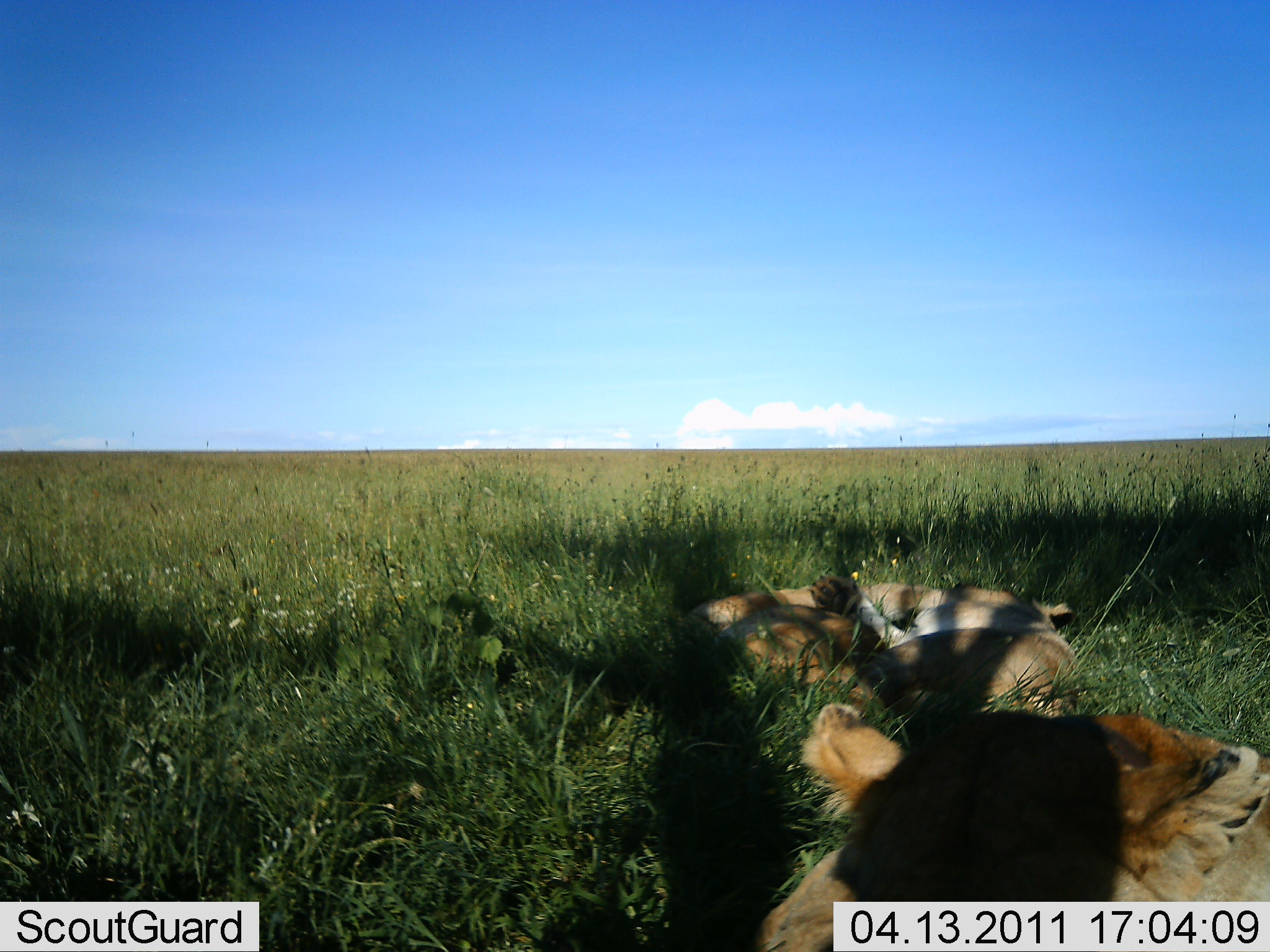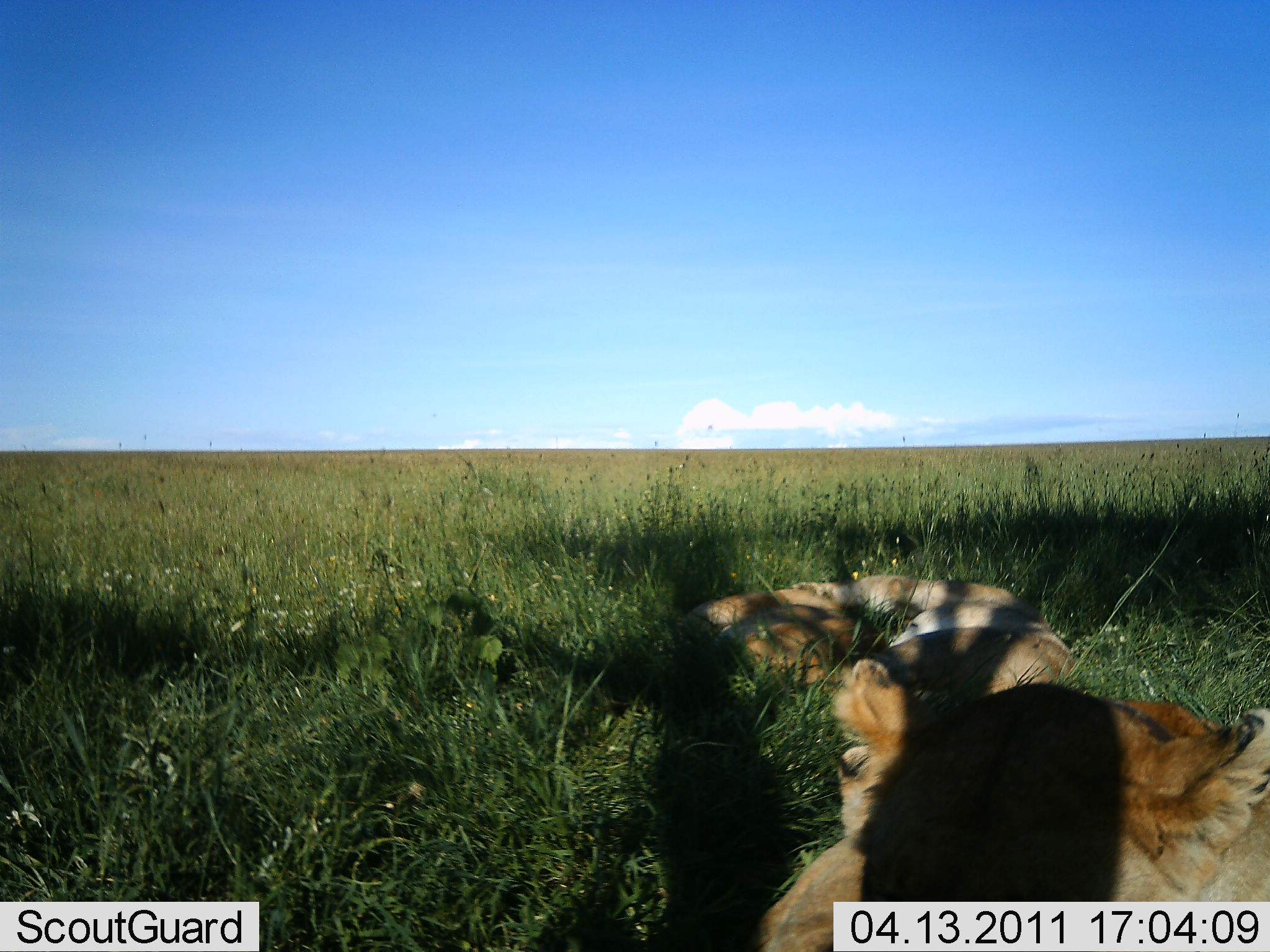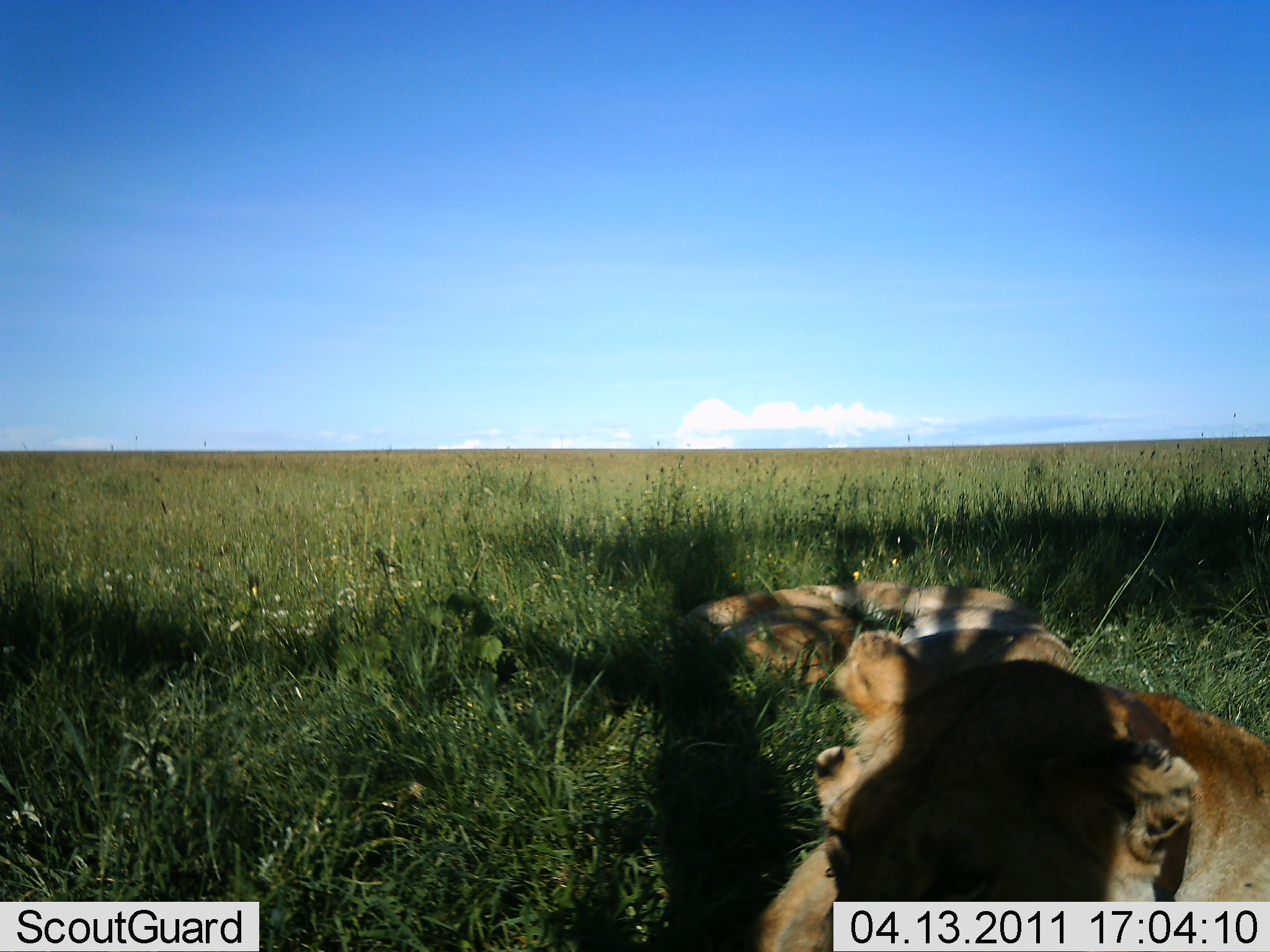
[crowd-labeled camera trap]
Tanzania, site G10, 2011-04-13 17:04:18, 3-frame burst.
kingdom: Animalia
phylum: Chordata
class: Mammalia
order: Carnivora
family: Felidae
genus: Panthera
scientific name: Panthera leo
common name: lion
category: lionfemale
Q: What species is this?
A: Lionfemale (lion) (Panthera leo).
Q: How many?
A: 4.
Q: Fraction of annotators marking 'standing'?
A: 0%.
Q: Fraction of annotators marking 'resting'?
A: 100%.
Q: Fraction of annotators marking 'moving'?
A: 0%.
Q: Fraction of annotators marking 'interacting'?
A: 13%.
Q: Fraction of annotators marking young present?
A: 20%.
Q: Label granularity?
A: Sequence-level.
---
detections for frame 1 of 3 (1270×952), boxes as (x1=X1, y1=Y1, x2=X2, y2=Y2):
animal: (x1=755, y1=704, x2=1270, y2=952); (x1=808, y1=573, x2=1082, y2=720); (x1=687, y1=584, x2=945, y2=706)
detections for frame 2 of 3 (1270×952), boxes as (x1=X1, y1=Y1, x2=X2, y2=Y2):
animal: (x1=759, y1=625, x2=1270, y2=952); (x1=829, y1=575, x2=1077, y2=745); (x1=684, y1=587, x2=890, y2=684)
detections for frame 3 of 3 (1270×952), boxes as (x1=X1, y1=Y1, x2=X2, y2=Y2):
animal: (x1=750, y1=658, x2=1270, y2=952); (x1=833, y1=585, x2=1074, y2=719); (x1=681, y1=580, x2=914, y2=690)